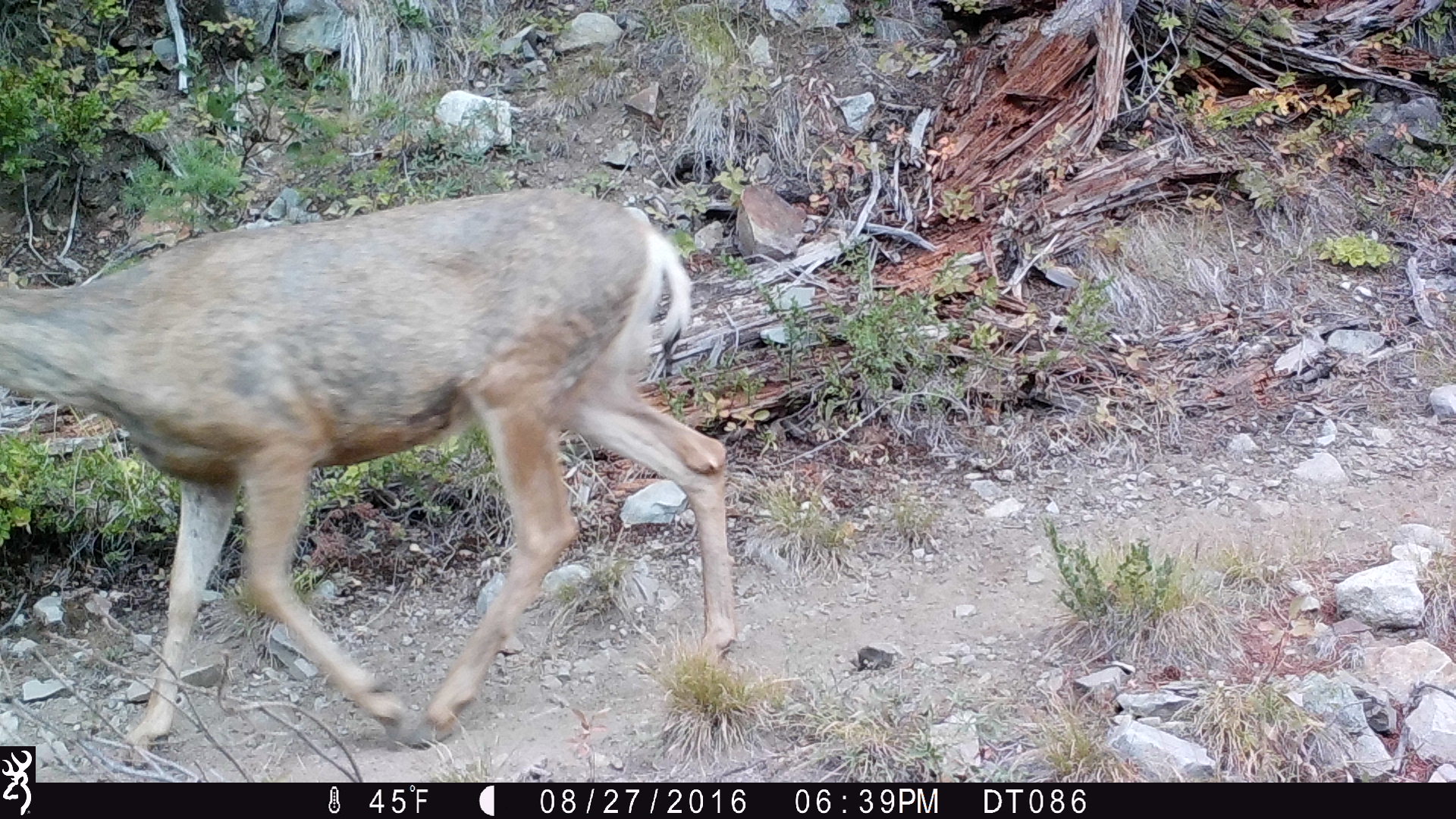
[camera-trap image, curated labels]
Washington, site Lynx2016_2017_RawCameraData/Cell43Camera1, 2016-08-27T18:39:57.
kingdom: Animalia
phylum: Chordata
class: Mammalia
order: Artiodactyla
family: Cervidae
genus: Odocoileus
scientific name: Odocoileus hemionus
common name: mule deer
Odocoileus hemionus (mule deer). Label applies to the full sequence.